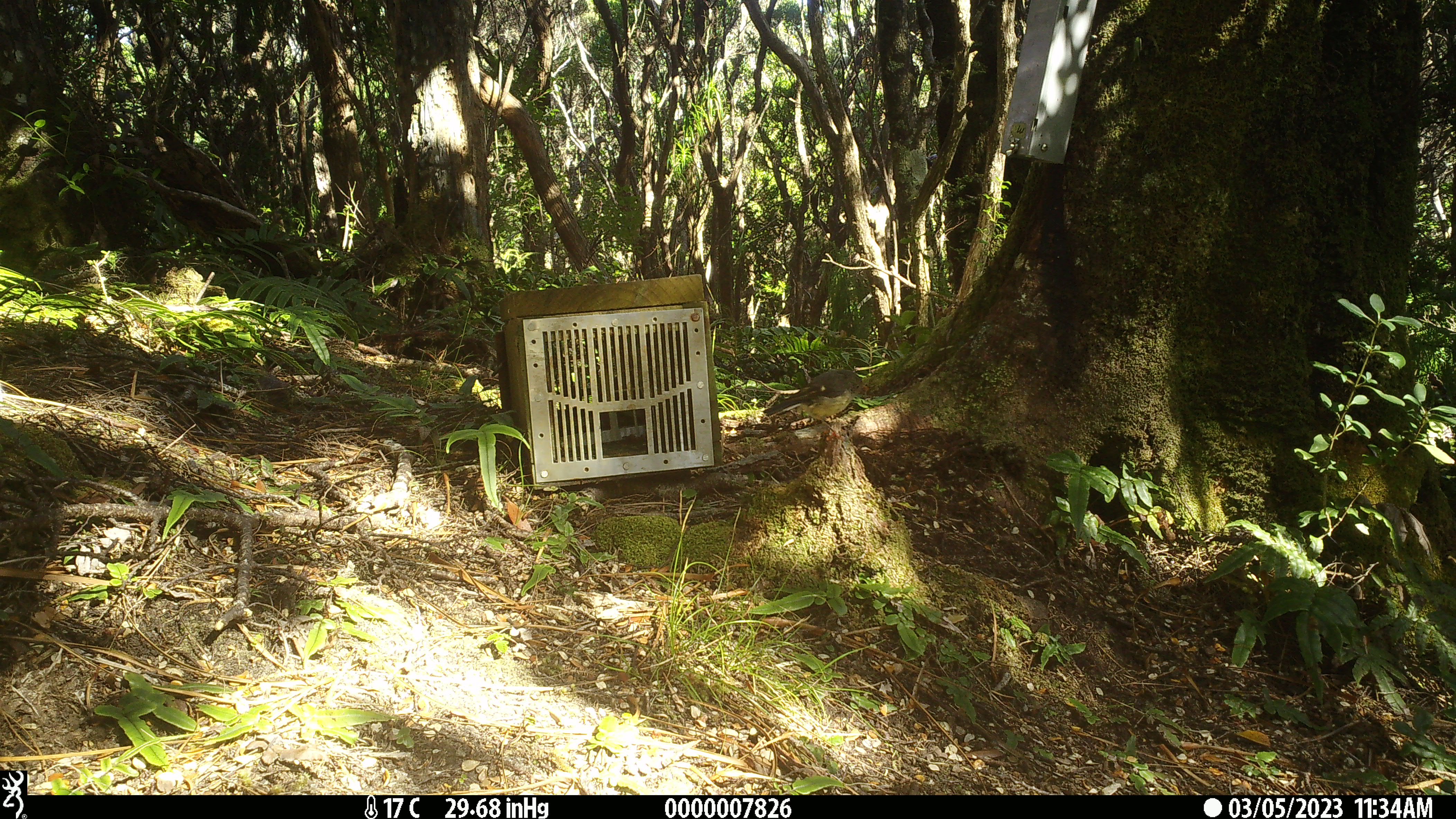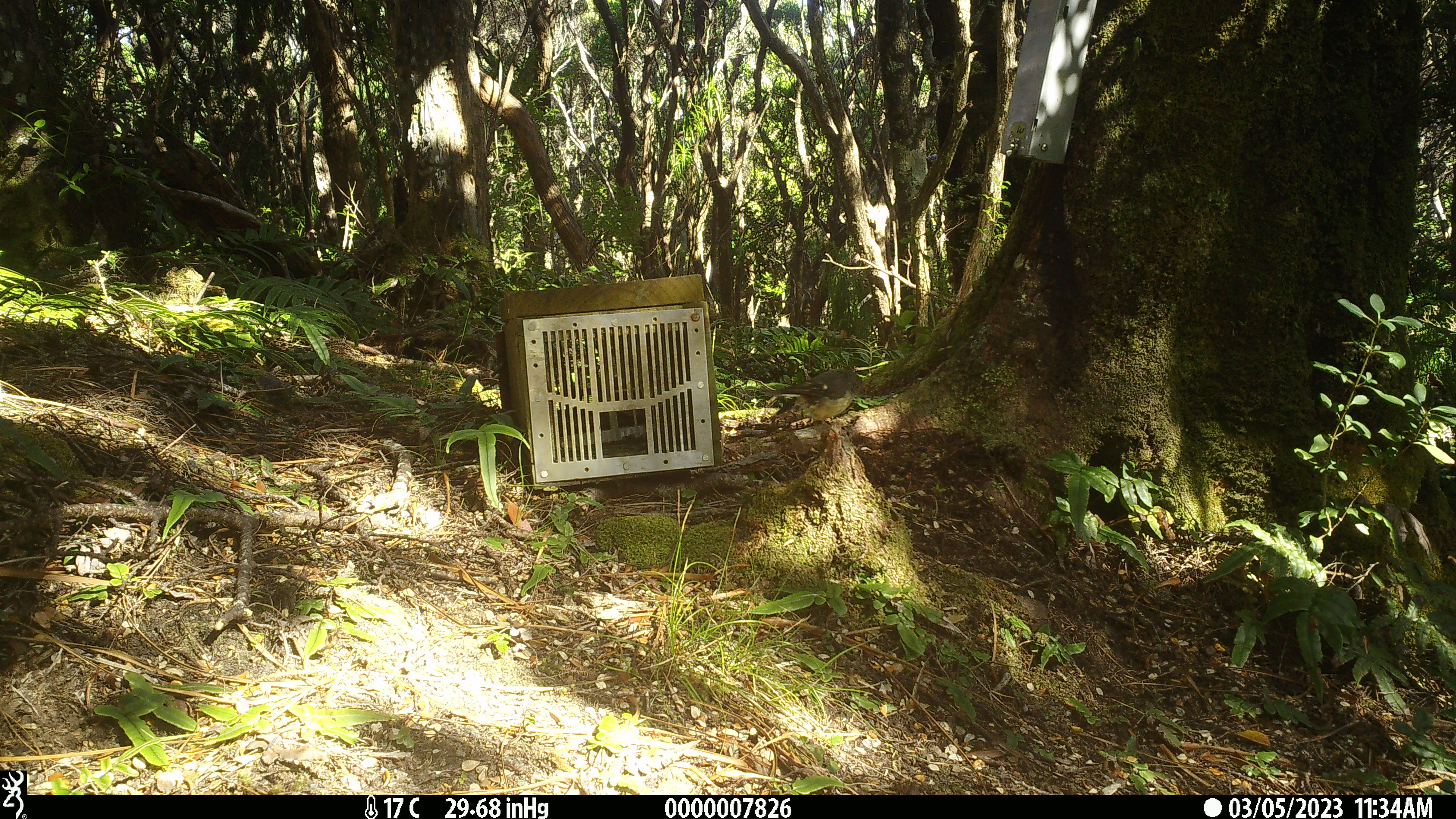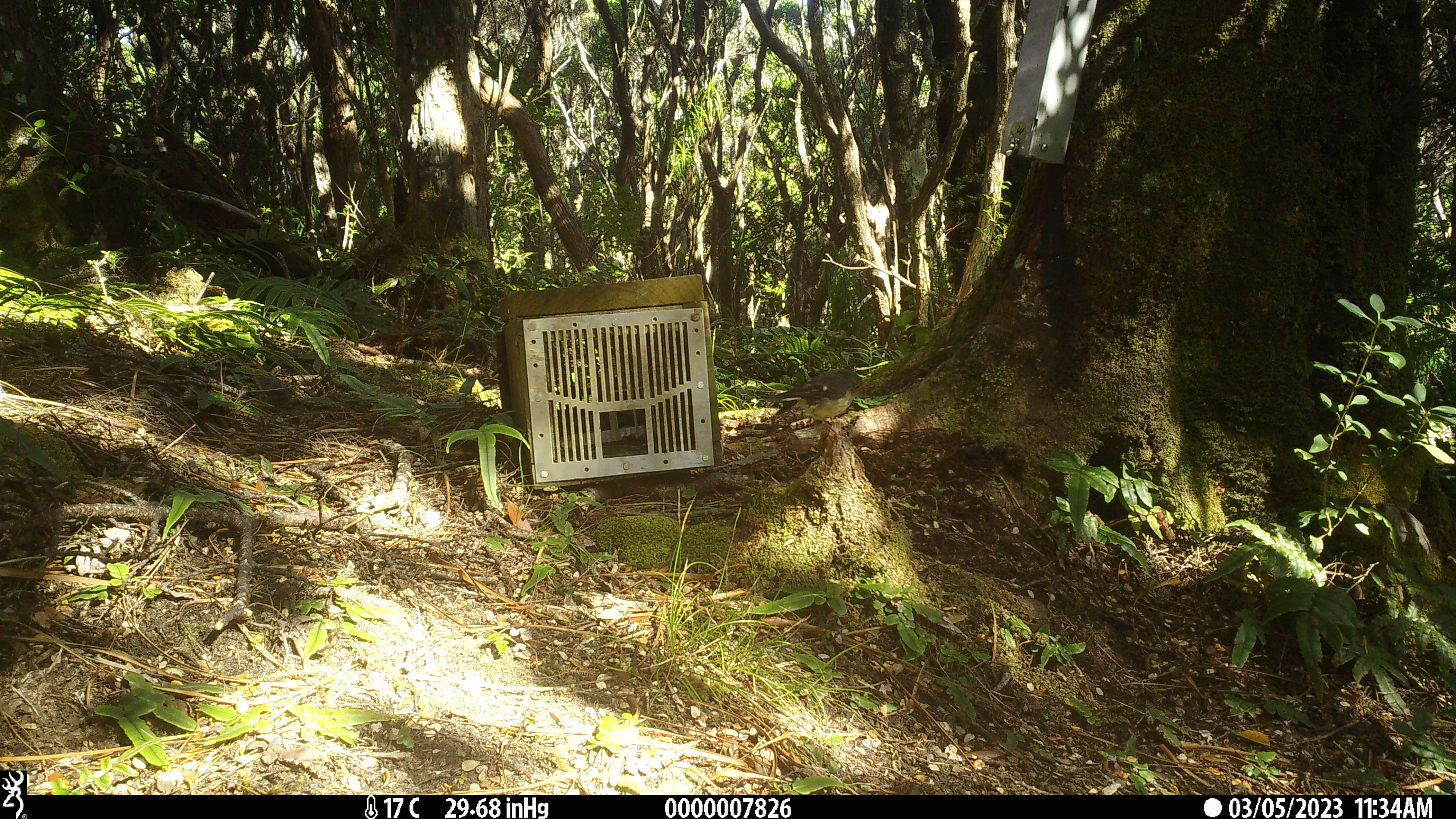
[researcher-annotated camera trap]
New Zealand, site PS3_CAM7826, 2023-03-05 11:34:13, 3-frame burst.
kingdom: Animalia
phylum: Chordata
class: Aves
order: Passeriformes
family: Petroicidae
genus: Petroica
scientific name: Petroica macrocephala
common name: tomtit